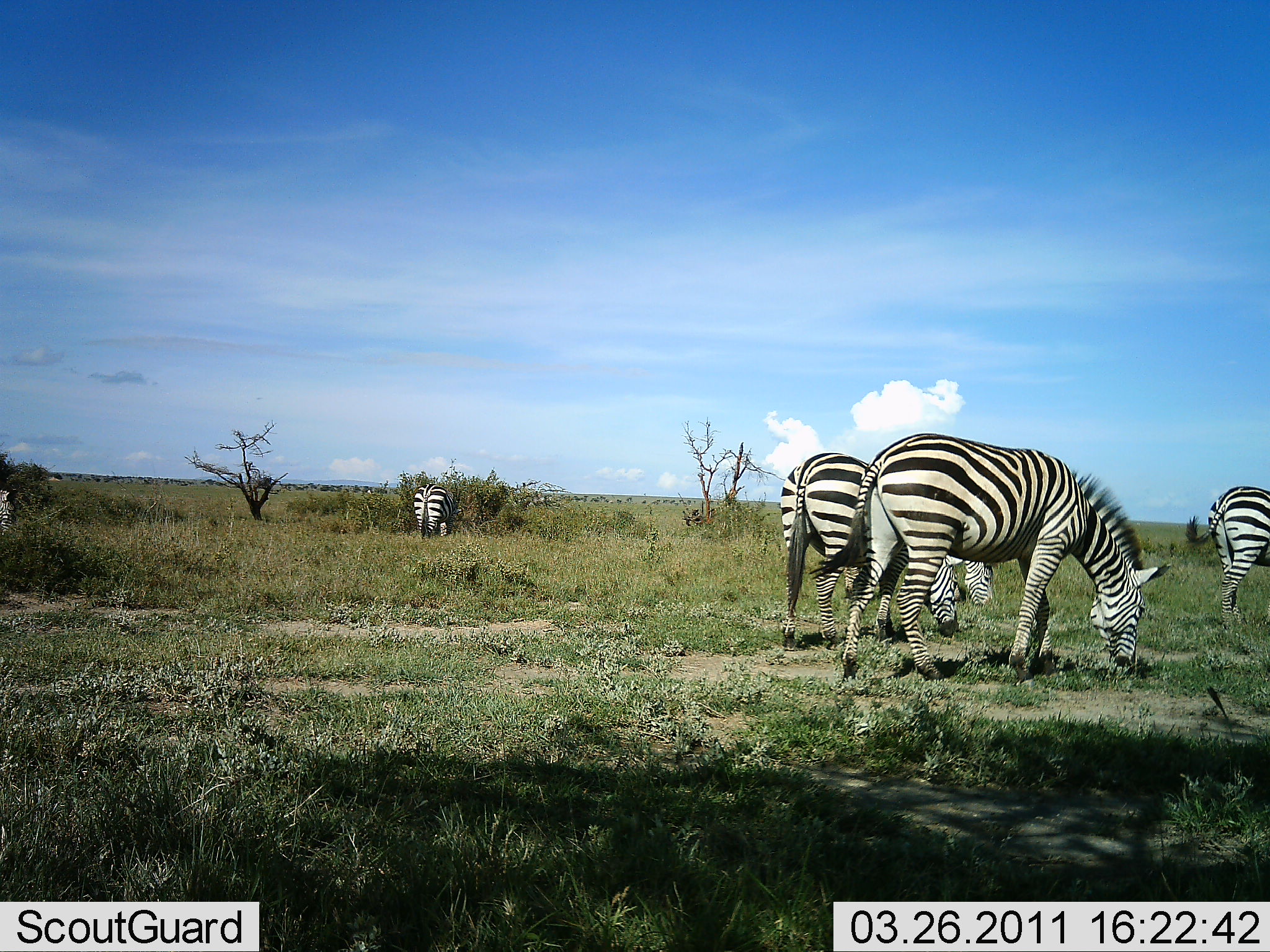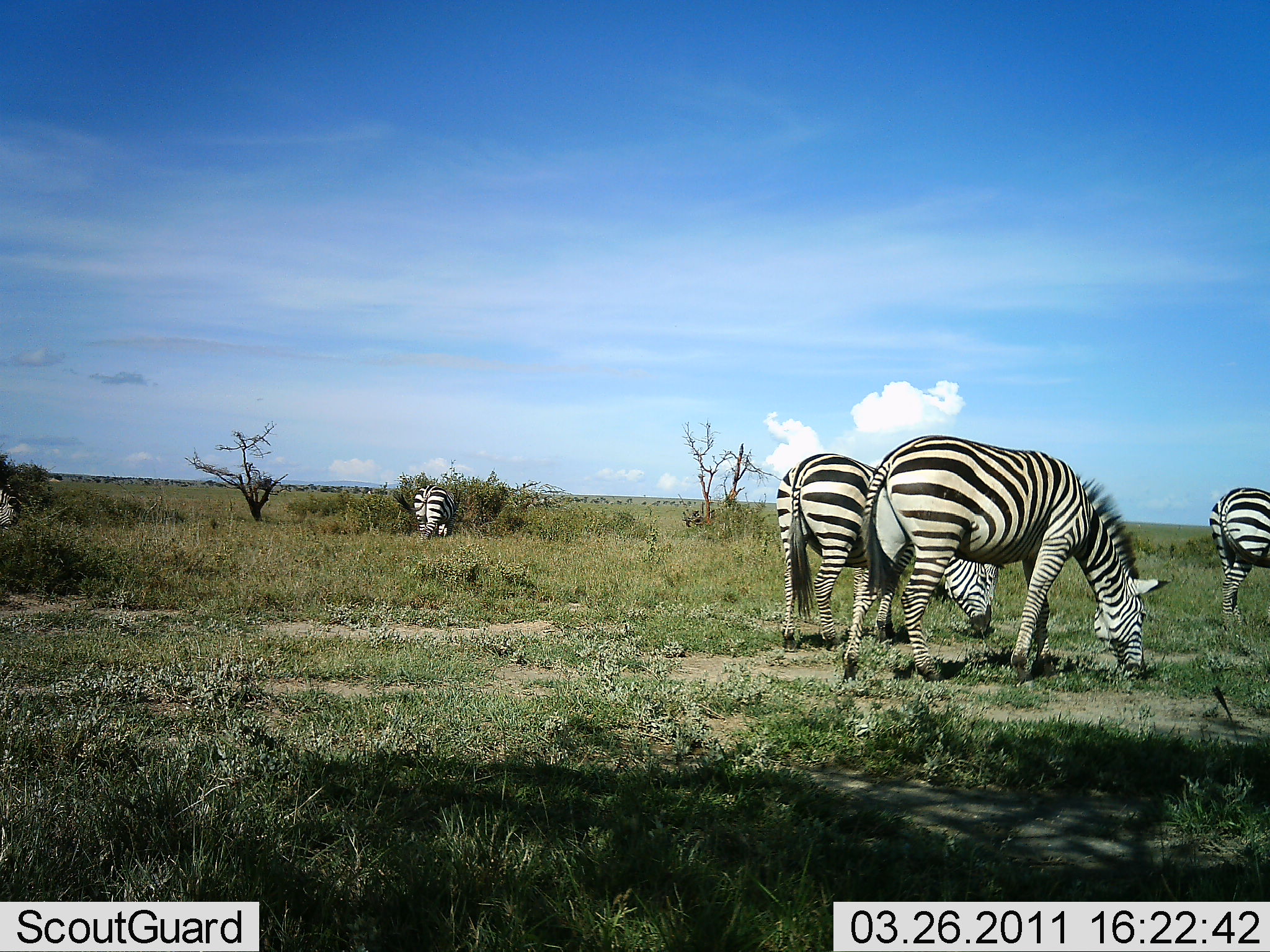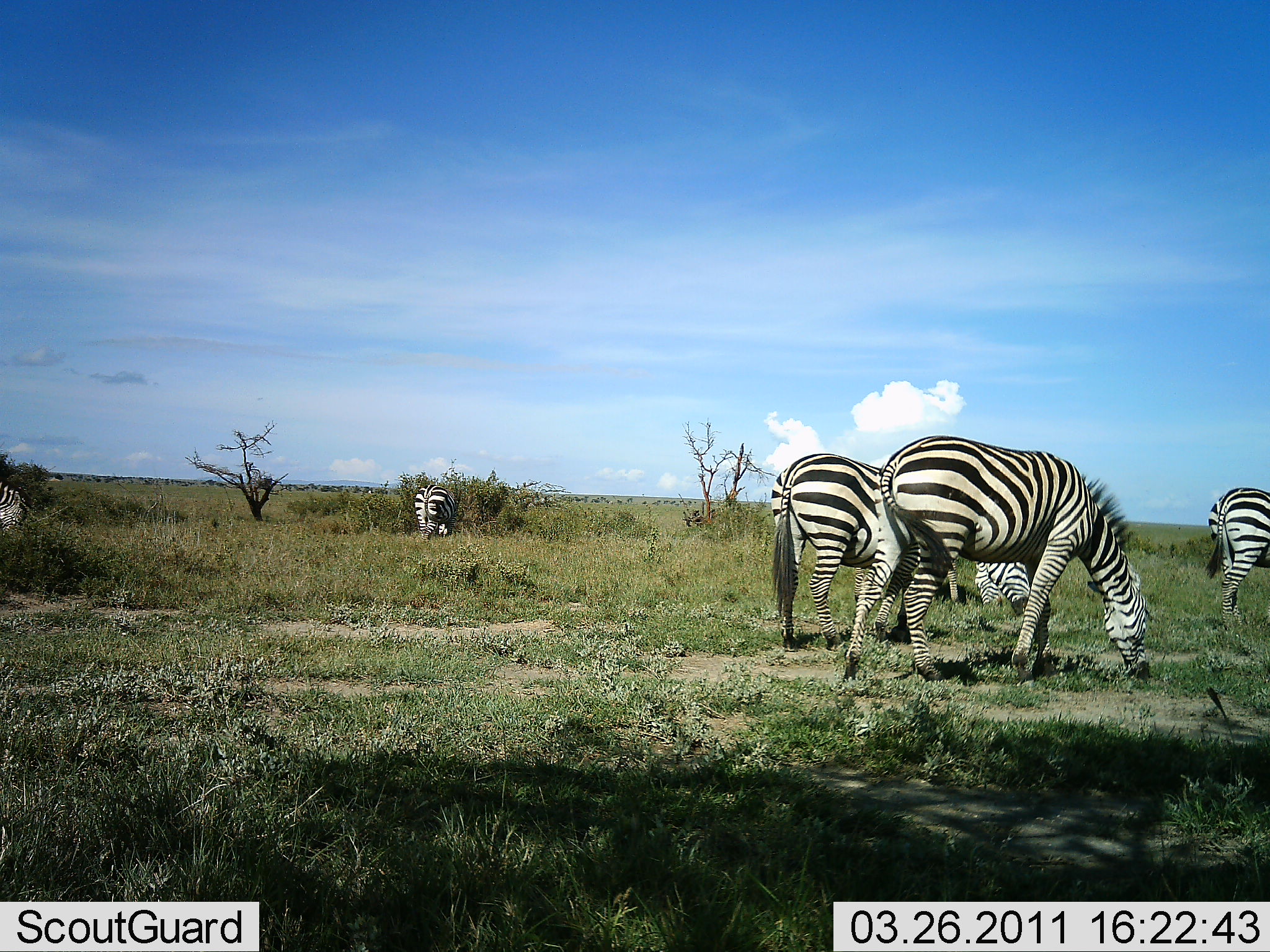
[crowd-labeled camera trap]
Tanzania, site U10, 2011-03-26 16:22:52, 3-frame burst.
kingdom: Animalia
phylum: Chordata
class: Mammalia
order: Perissodactyla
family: Equidae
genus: Equus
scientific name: Equus quagga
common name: plains zebra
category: zebra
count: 5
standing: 15%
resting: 0%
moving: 8%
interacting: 0%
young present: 0%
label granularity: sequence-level